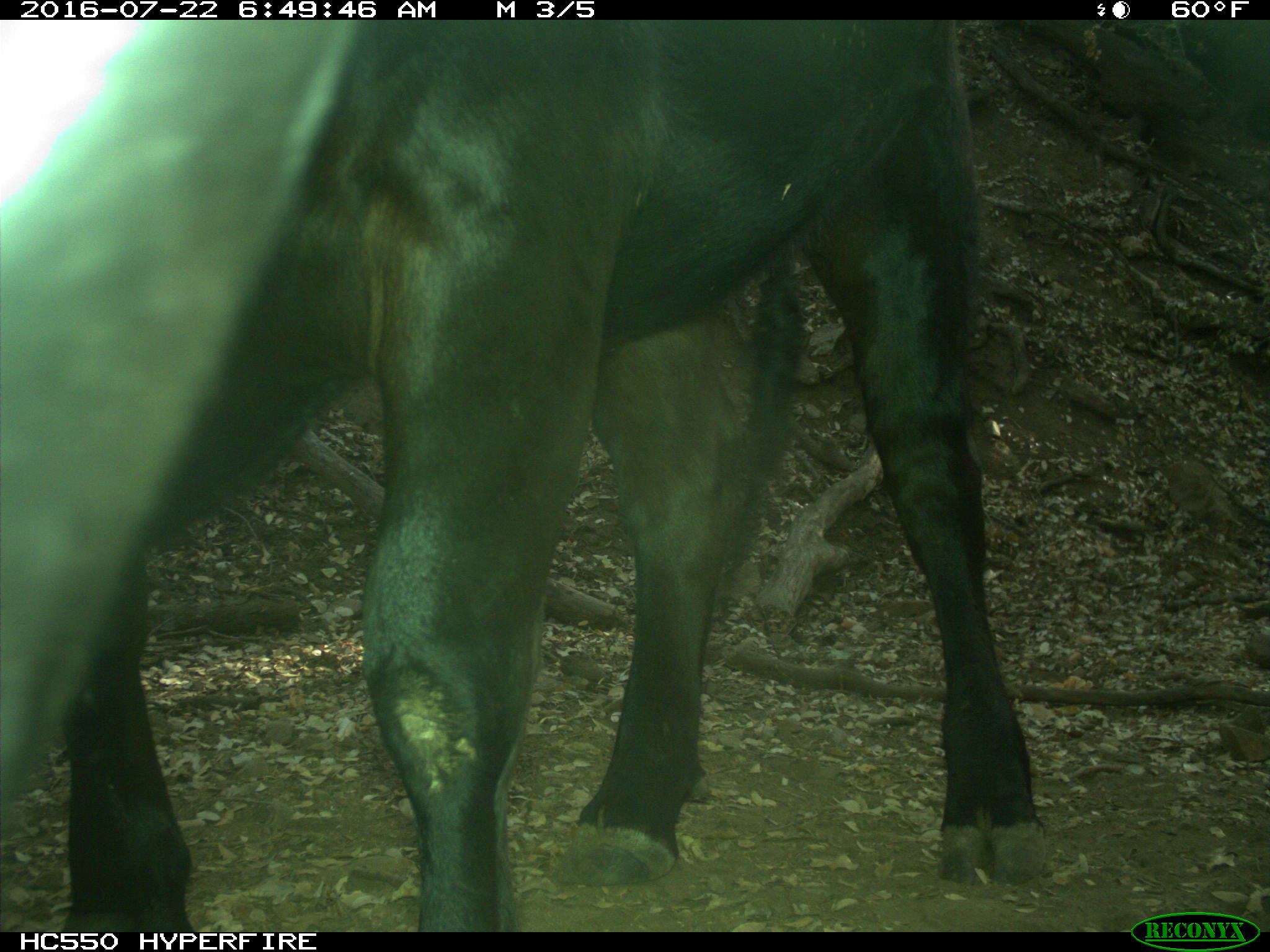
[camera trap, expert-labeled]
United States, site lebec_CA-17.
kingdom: Animalia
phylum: Chordata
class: Mammalia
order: Artiodactyla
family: Bovidae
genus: Bos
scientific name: Bos taurus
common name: domestic cow